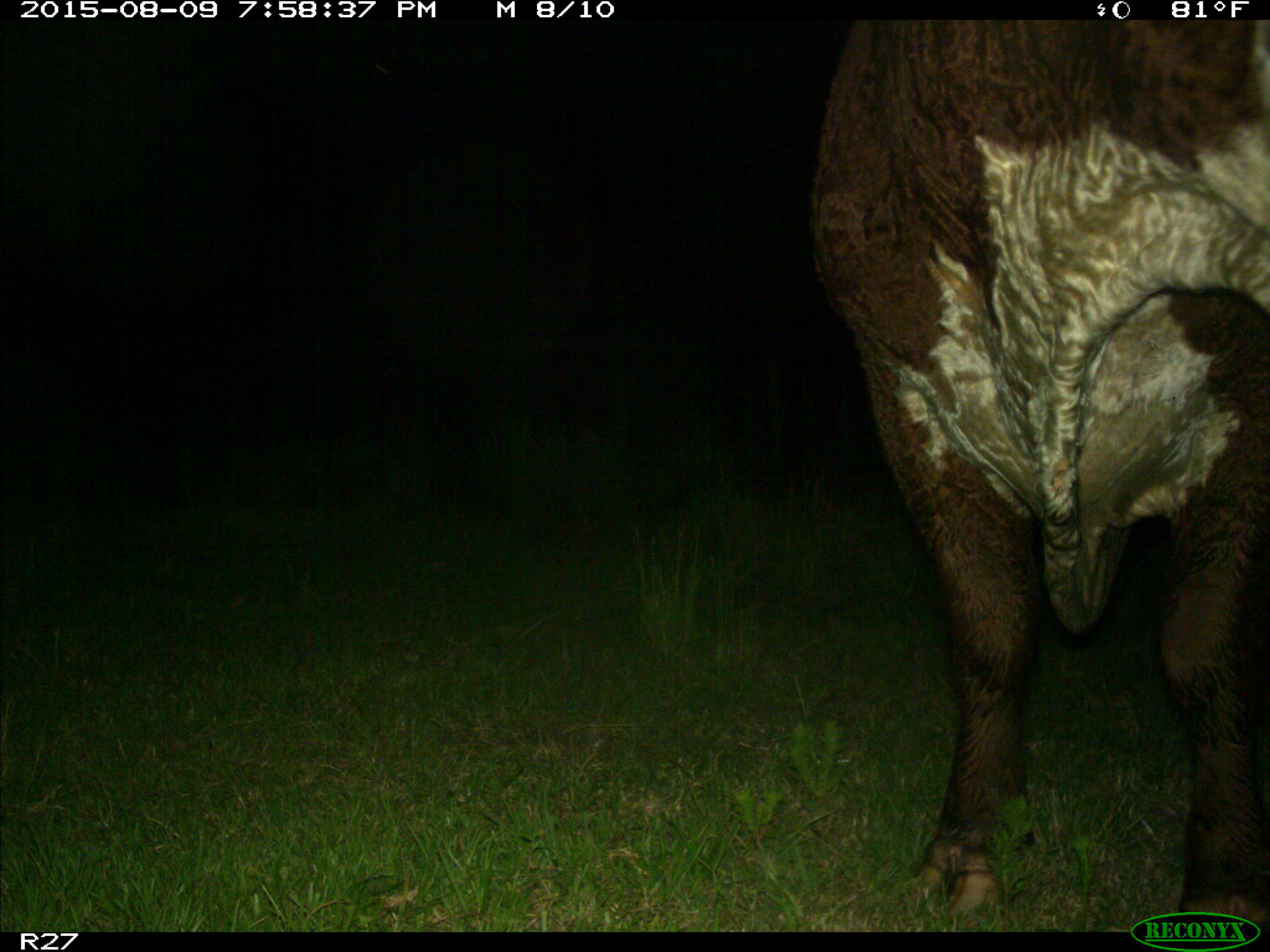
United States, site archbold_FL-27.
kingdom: Animalia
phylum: Chordata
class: Mammalia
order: Artiodactyla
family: Bovidae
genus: Bos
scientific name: Bos taurus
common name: domestic cow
Bos taurus (domestic cow).